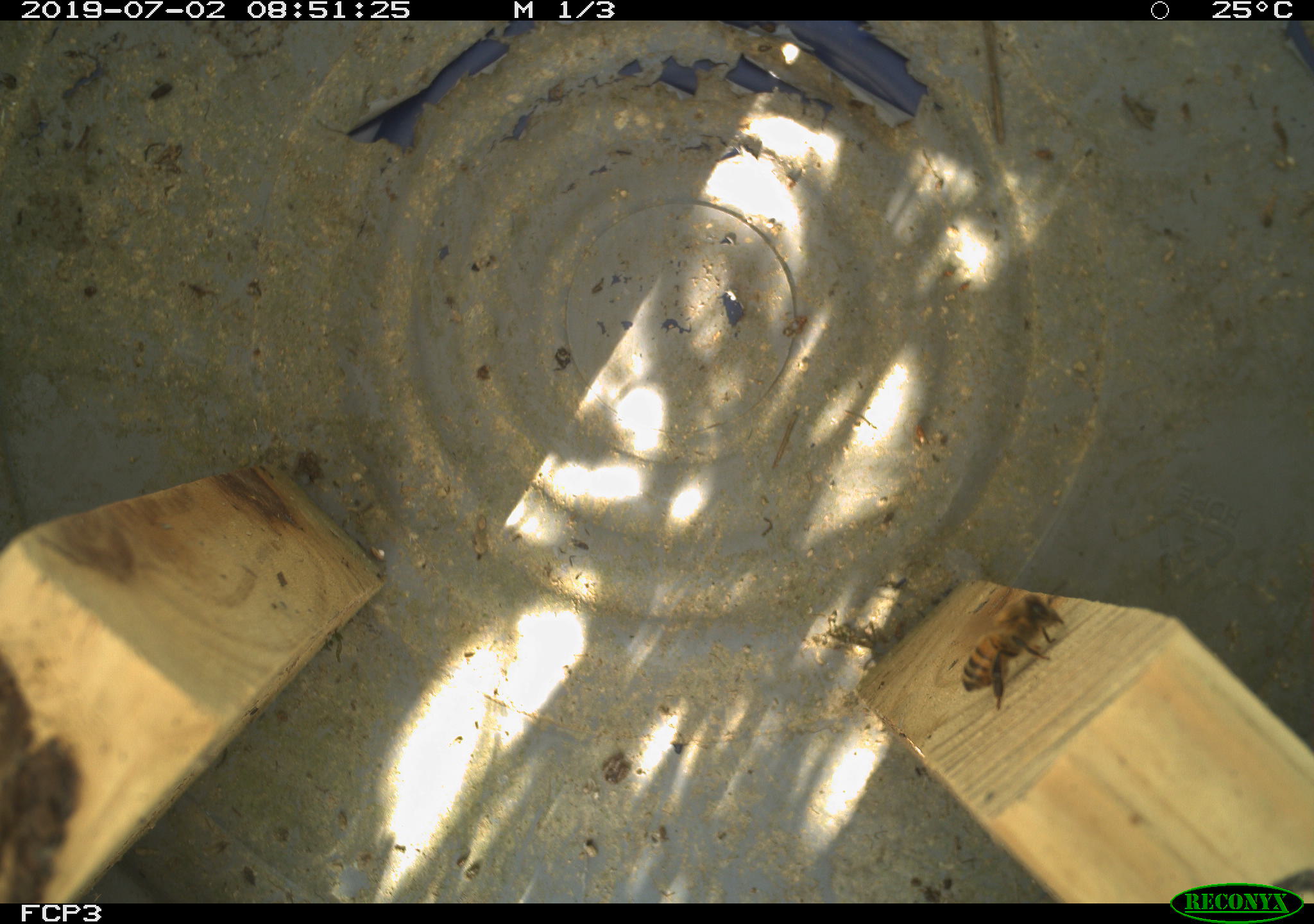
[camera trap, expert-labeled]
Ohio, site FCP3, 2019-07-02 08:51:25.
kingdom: Animalia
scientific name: Animalia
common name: animal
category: invertebrate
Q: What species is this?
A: Invertebrate (animal) (Animalia).